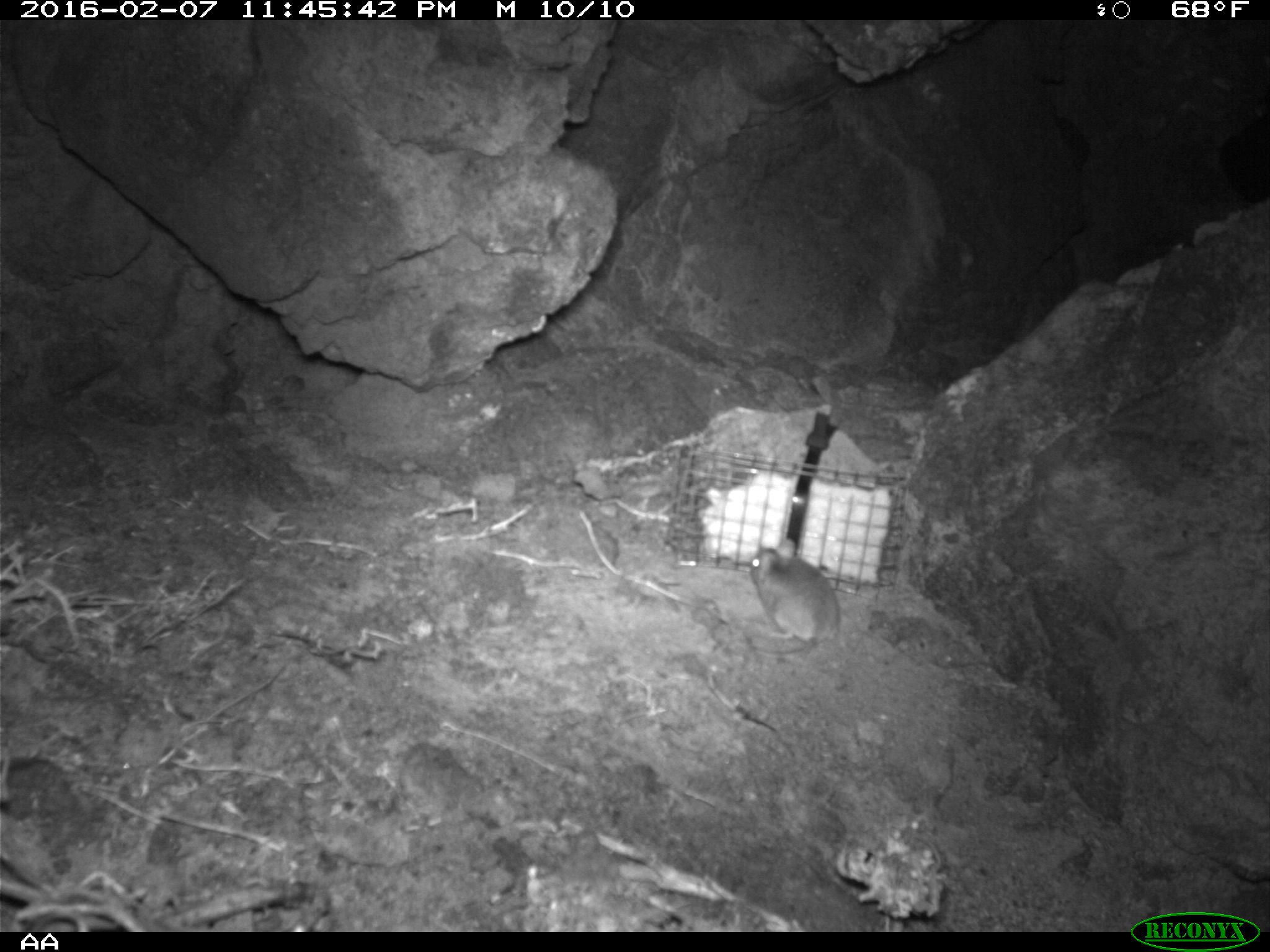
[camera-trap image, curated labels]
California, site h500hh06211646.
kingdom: Animalia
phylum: Chordata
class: Mammalia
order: Rodentia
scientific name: Rodentia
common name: rodent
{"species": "rodent (Rodentia)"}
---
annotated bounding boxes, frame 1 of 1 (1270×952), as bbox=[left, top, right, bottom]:
rodent: bbox=[749, 540, 840, 659]